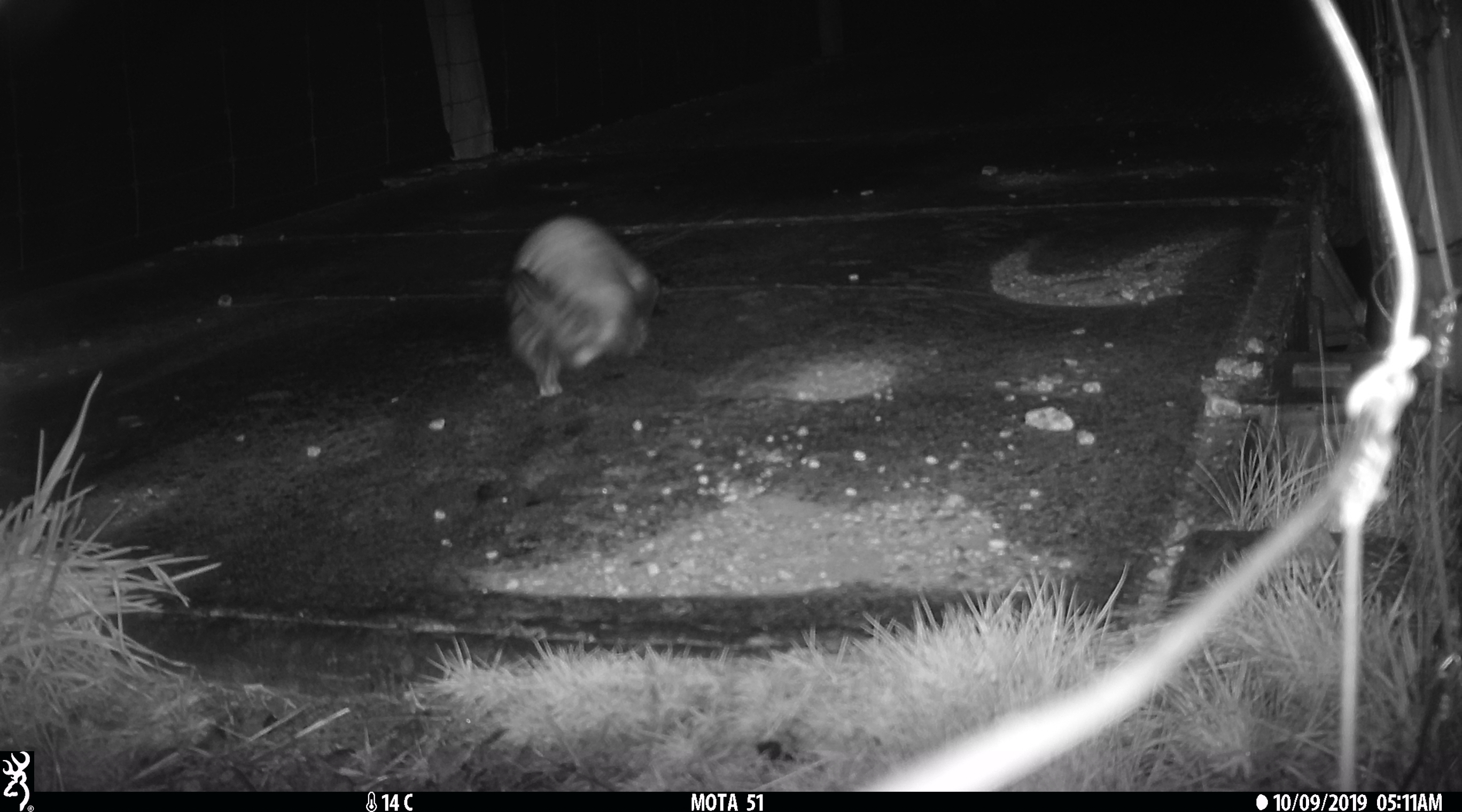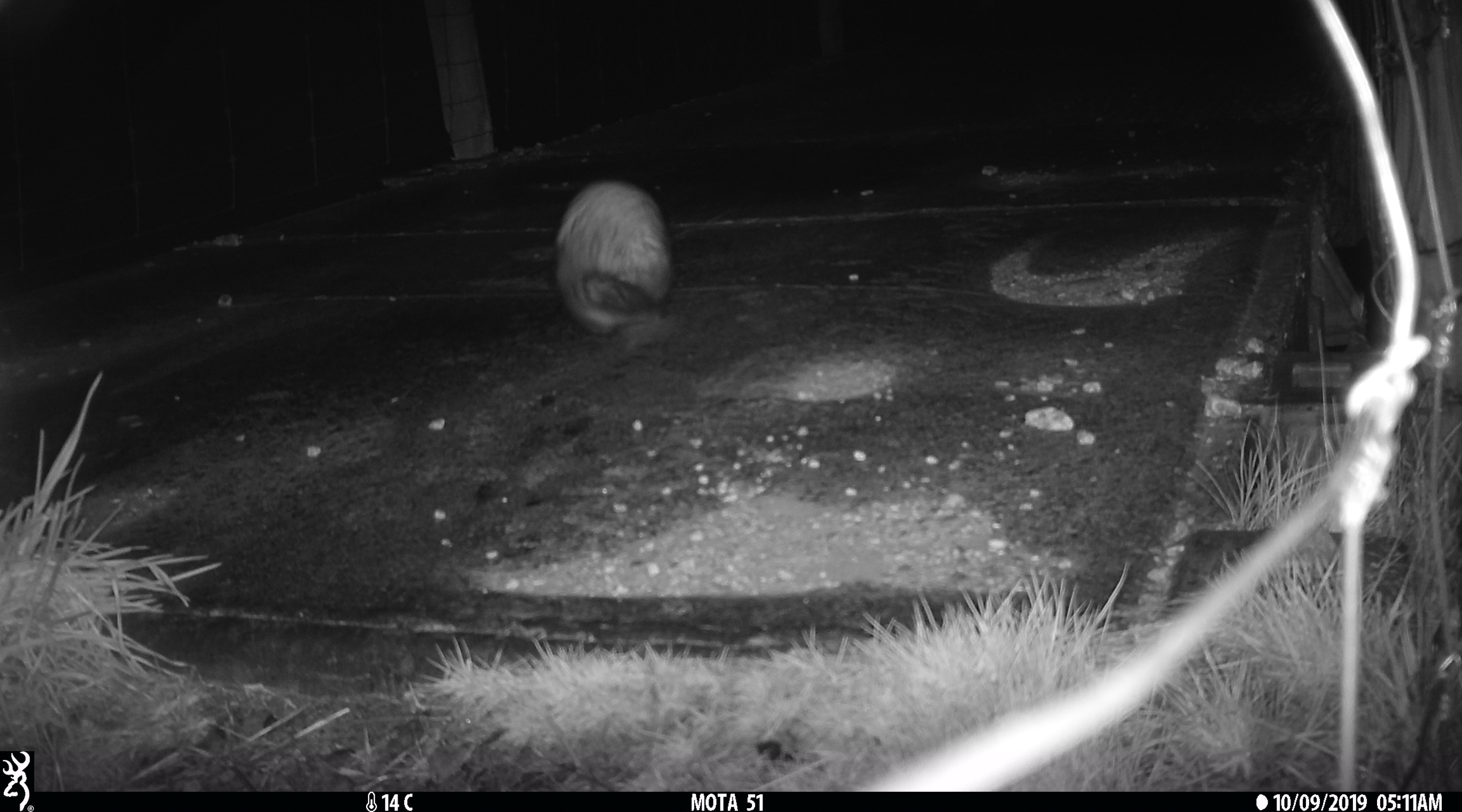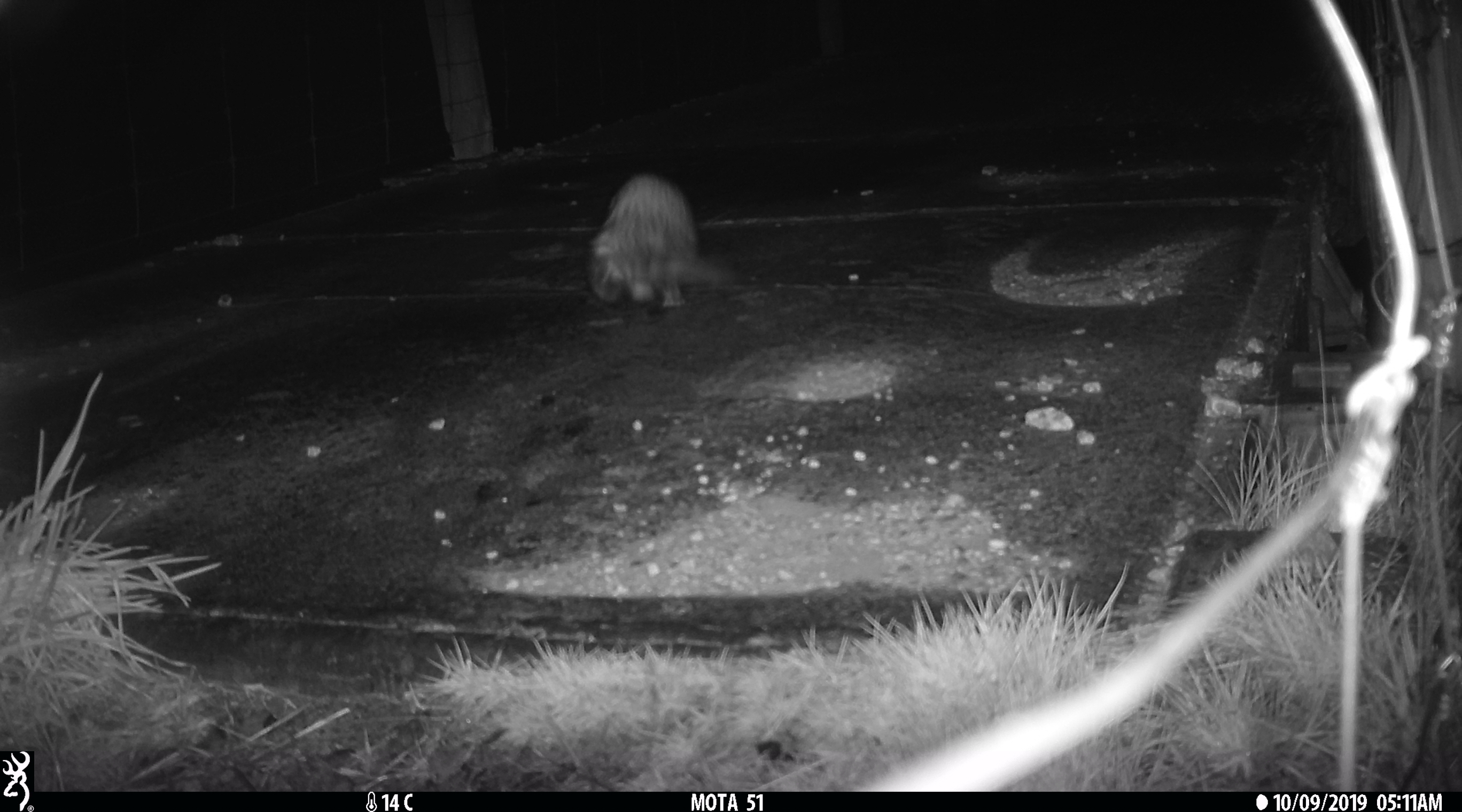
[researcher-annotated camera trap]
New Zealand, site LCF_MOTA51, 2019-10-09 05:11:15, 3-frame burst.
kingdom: Animalia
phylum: Chordata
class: Mammalia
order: Carnivora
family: Mustelidae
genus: Mustela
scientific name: Mustela furo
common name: ferret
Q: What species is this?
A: Ferret (Mustela furo).